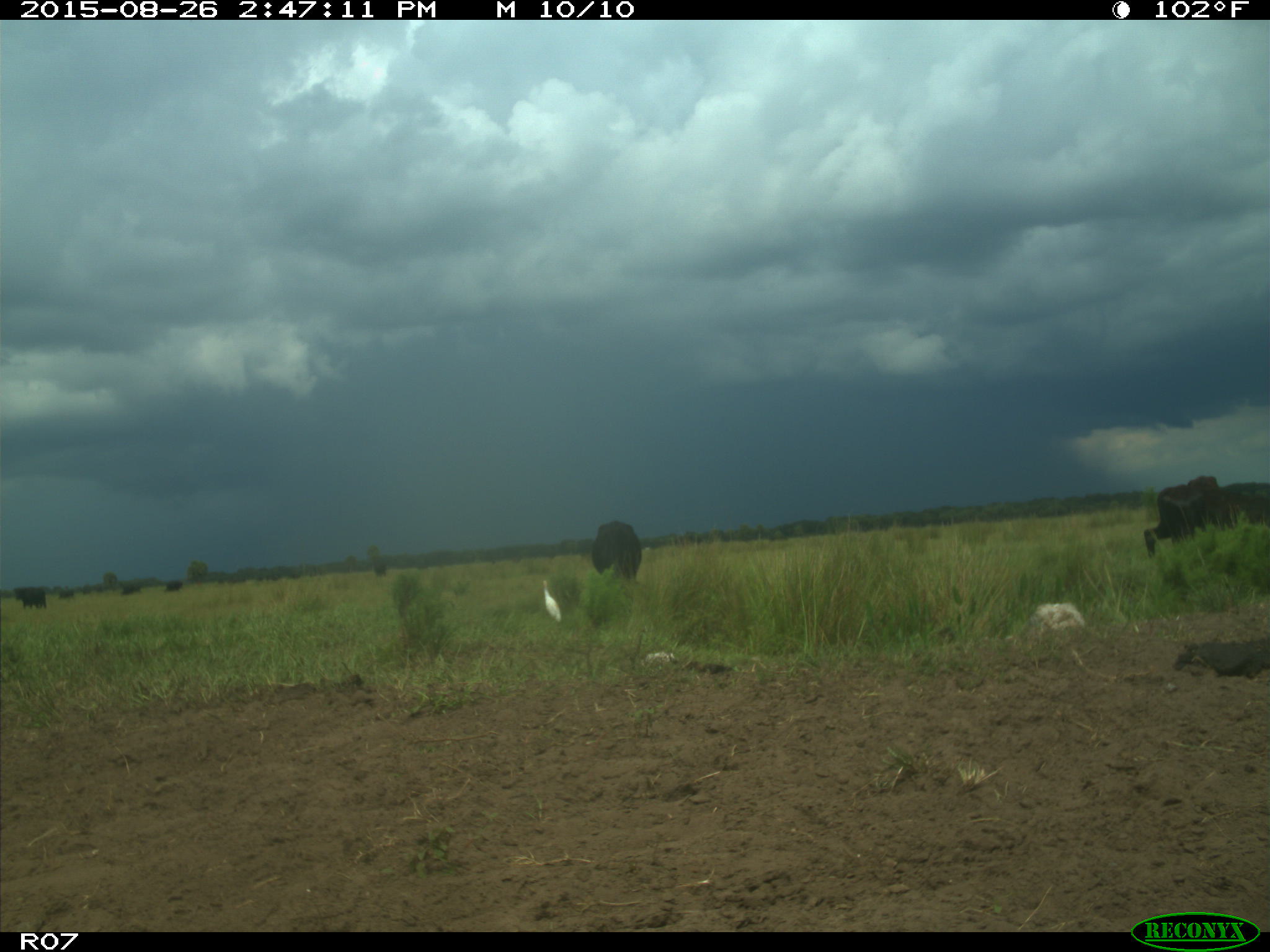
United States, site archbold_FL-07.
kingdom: Animalia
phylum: Chordata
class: Mammalia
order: Artiodactyla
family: Bovidae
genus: Bos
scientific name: Bos taurus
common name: domestic cow